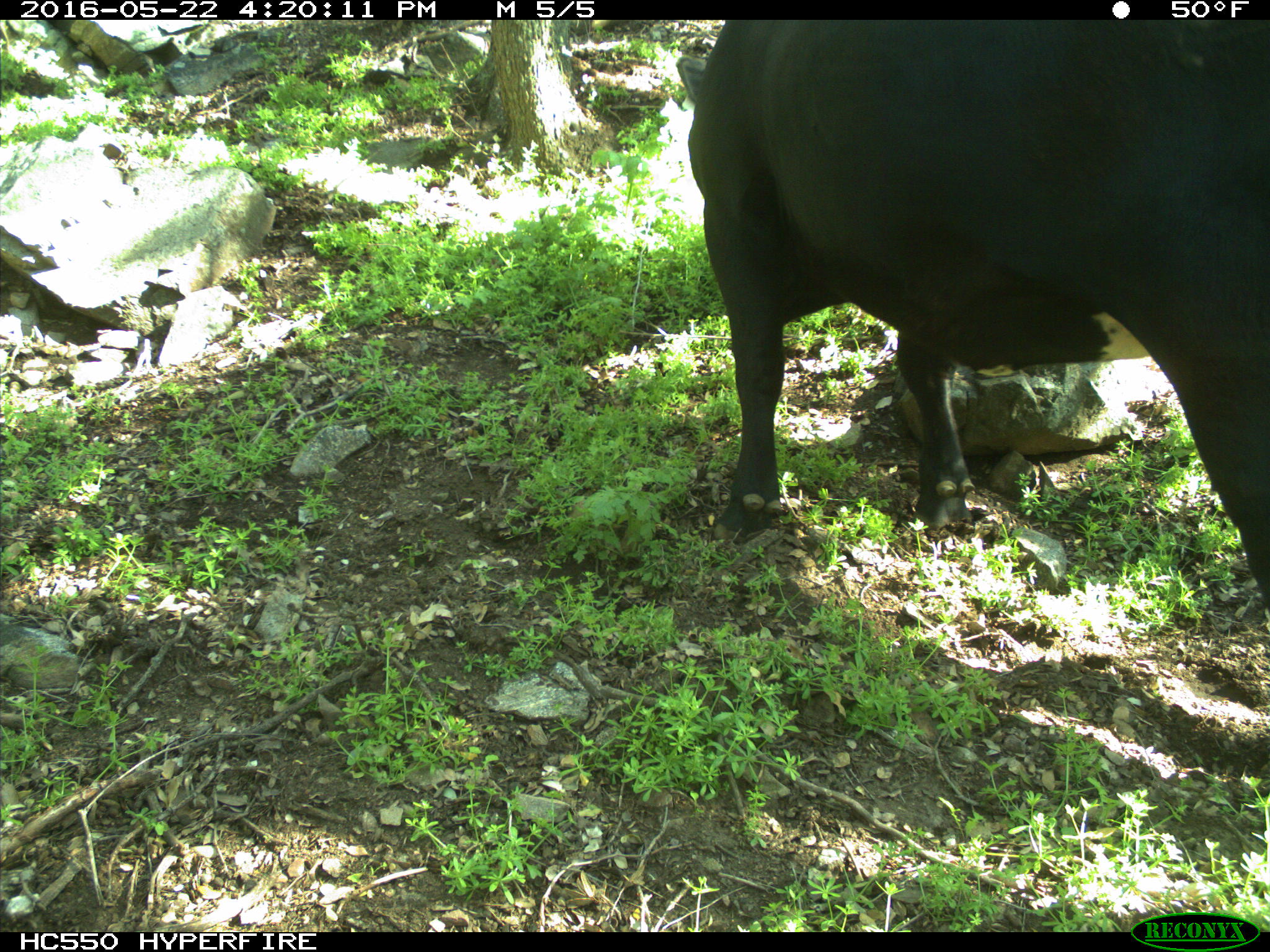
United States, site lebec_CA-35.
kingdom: Animalia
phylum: Chordata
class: Mammalia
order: Artiodactyla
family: Bovidae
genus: Bos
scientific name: Bos taurus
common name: domestic cow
Bos taurus (domestic cow).